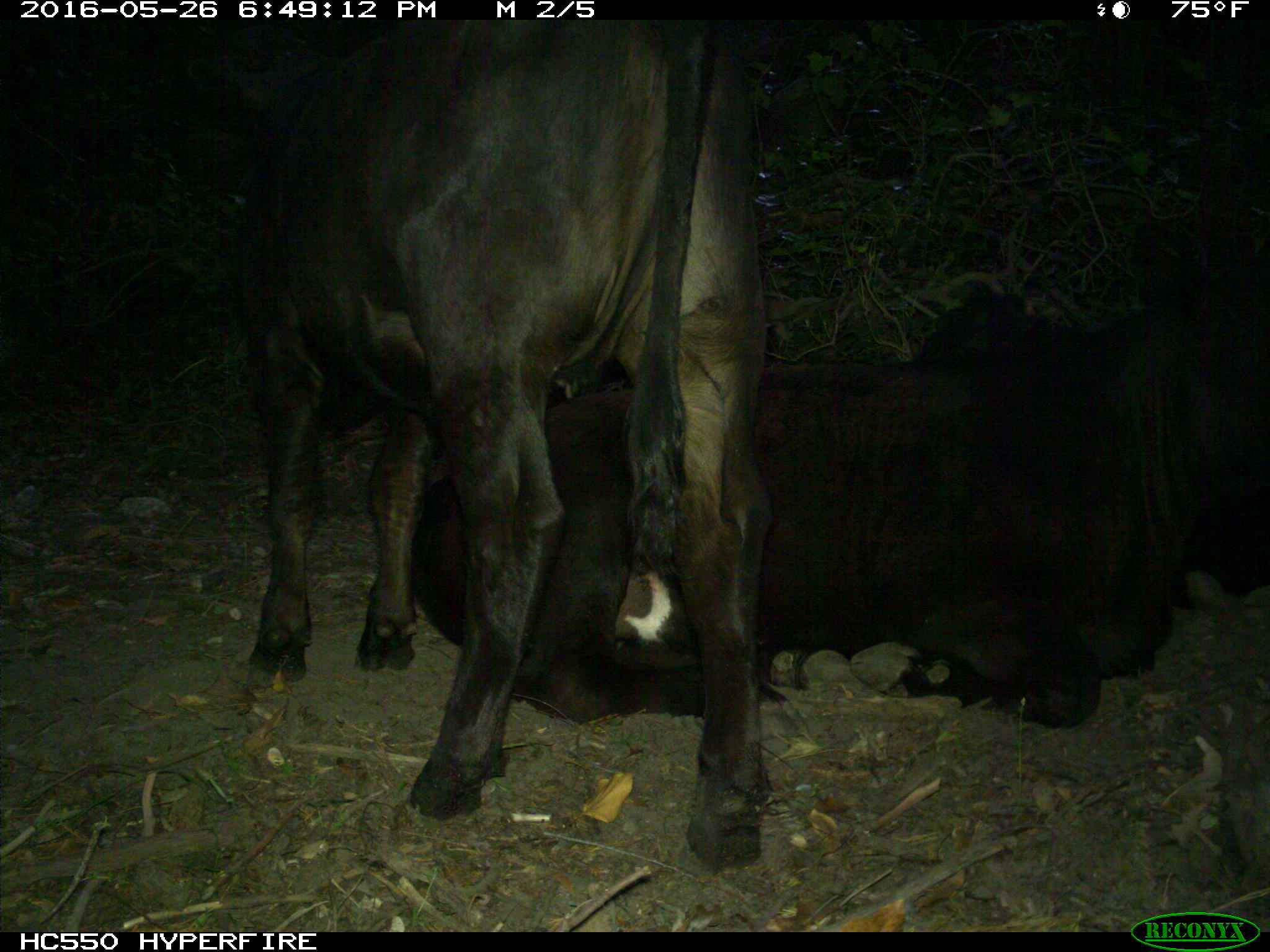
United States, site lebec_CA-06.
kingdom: Animalia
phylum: Chordata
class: Mammalia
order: Artiodactyla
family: Bovidae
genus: Bos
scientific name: Bos taurus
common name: domestic cow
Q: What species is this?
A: Bos taurus (domestic cow).